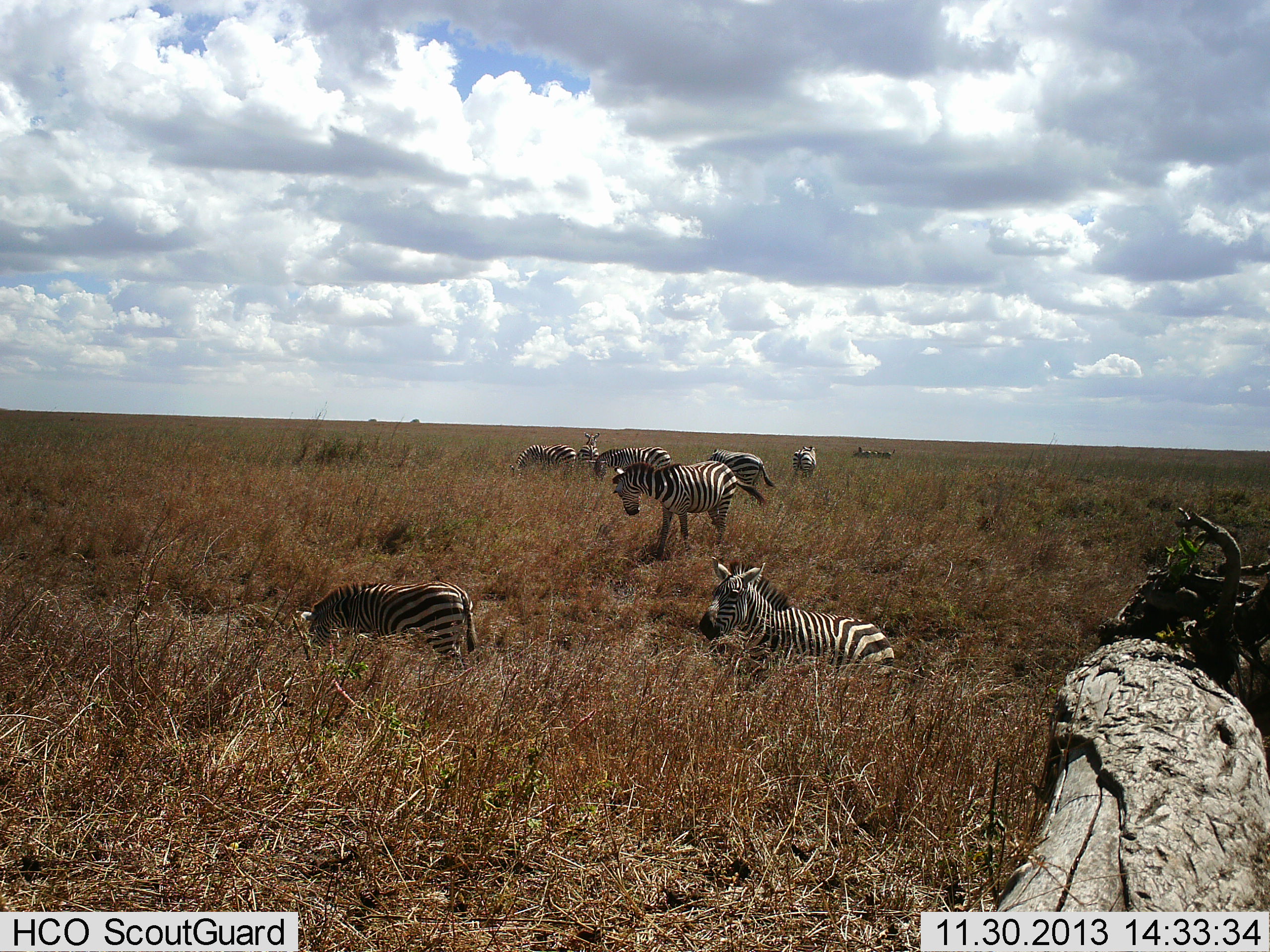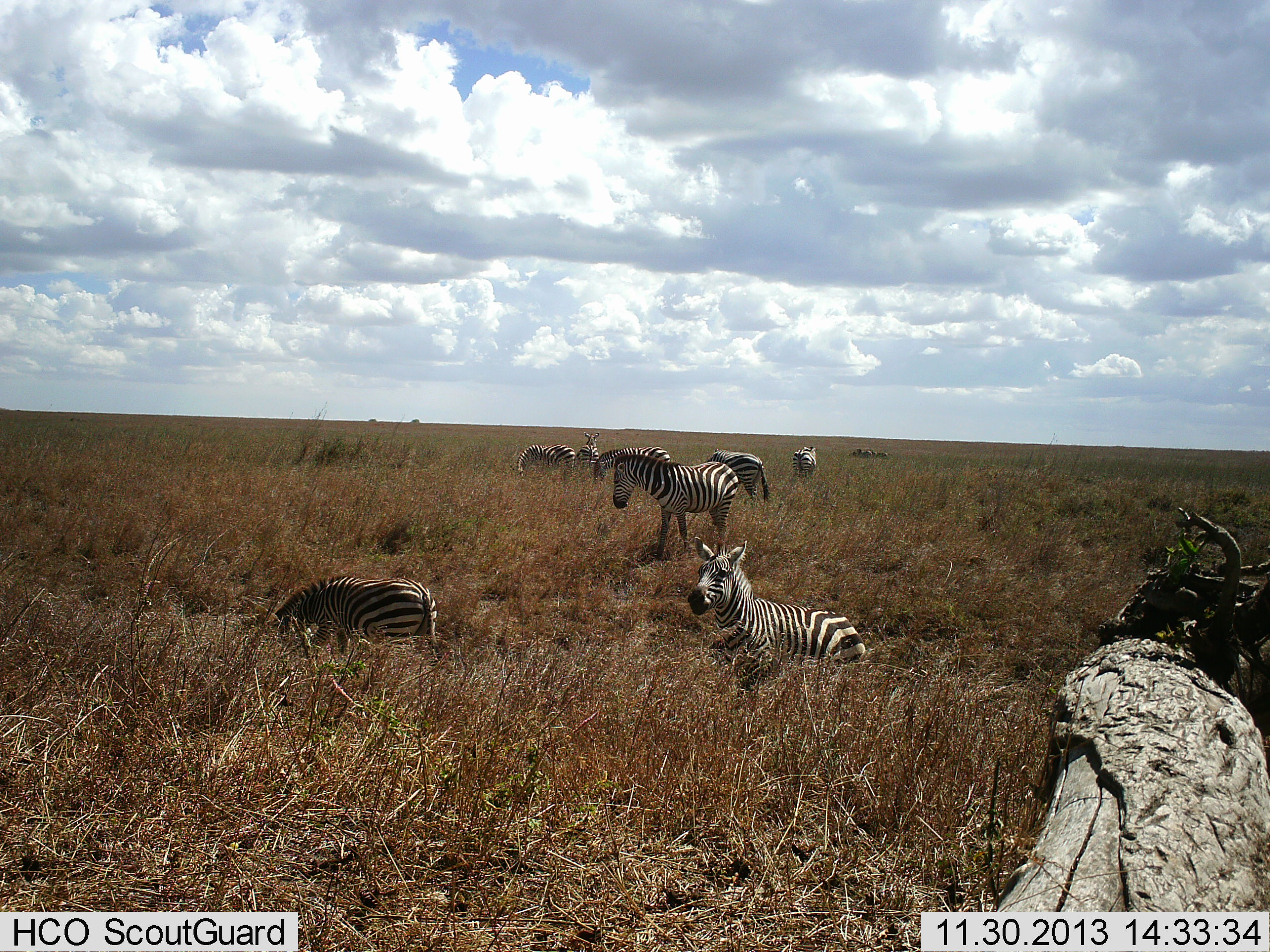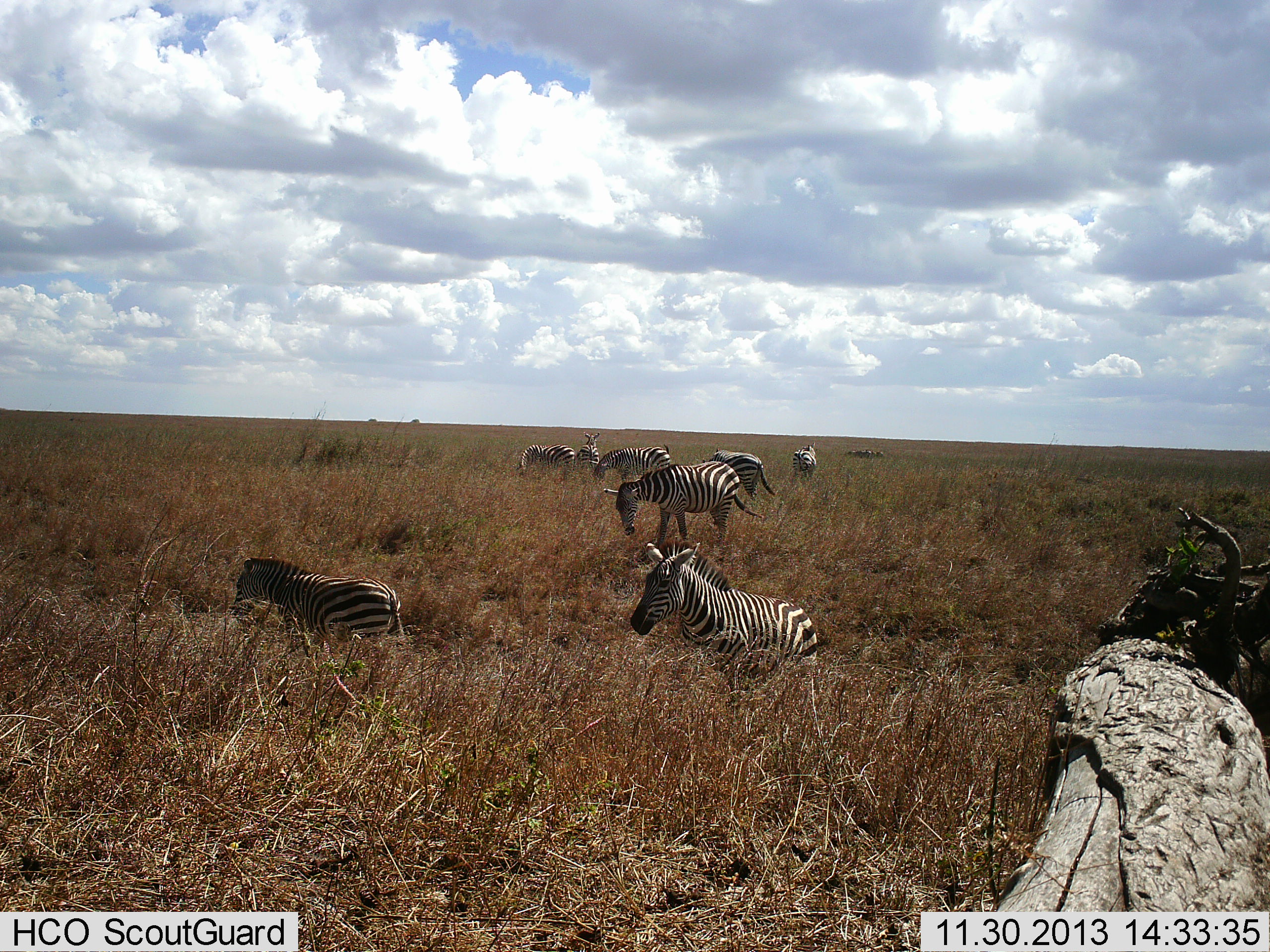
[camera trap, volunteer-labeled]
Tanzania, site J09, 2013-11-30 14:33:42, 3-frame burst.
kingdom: Animalia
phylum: Chordata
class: Mammalia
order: Perissodactyla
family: Equidae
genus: Equus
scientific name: Equus quagga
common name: plains zebra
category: zebra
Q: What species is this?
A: Zebra (plains zebra) (Equus quagga).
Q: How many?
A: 8.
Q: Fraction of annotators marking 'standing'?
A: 70%.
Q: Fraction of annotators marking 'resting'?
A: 50%.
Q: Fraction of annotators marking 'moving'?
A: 90%.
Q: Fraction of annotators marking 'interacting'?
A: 10%.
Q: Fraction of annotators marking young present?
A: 20%.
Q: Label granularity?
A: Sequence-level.